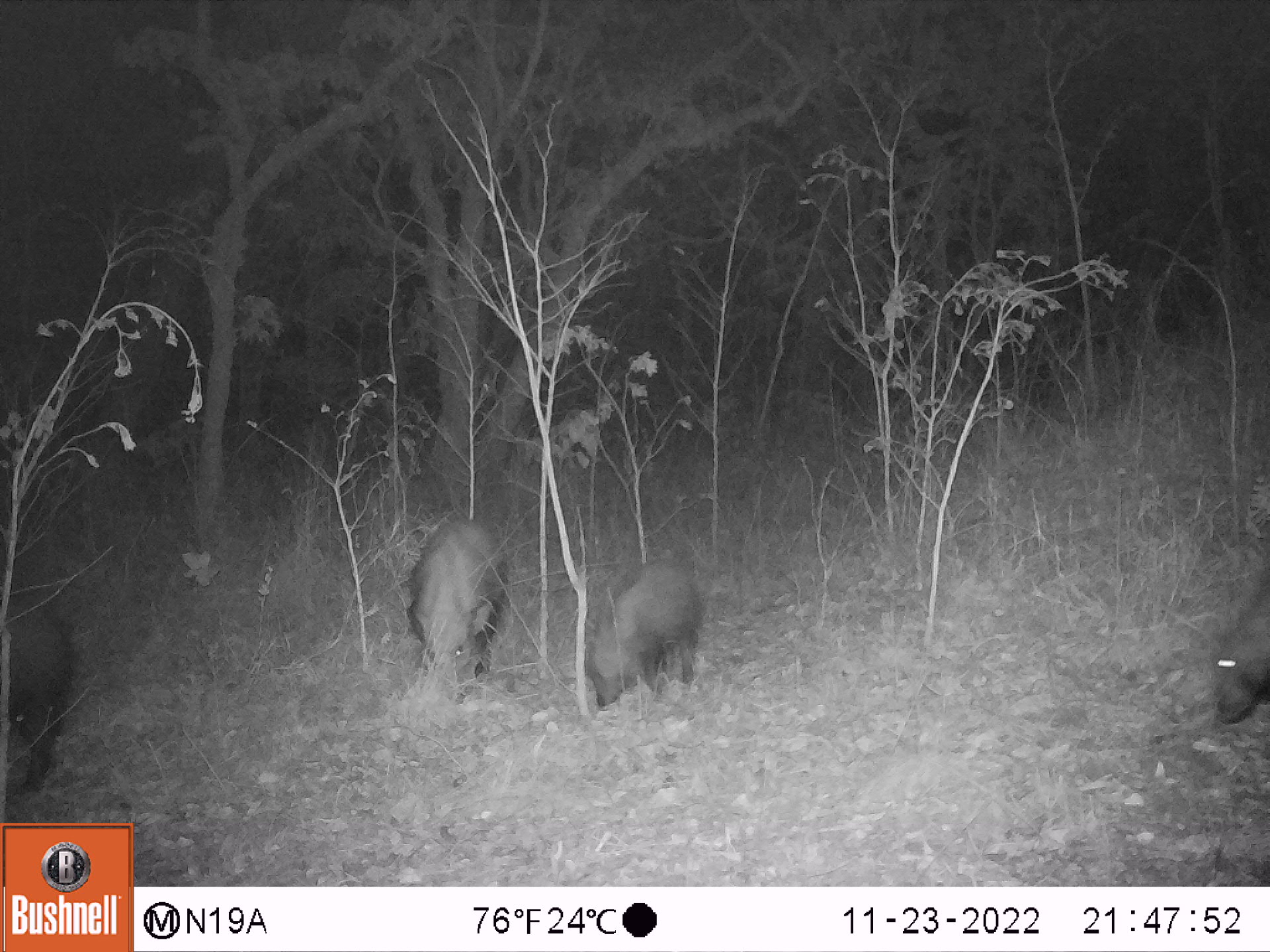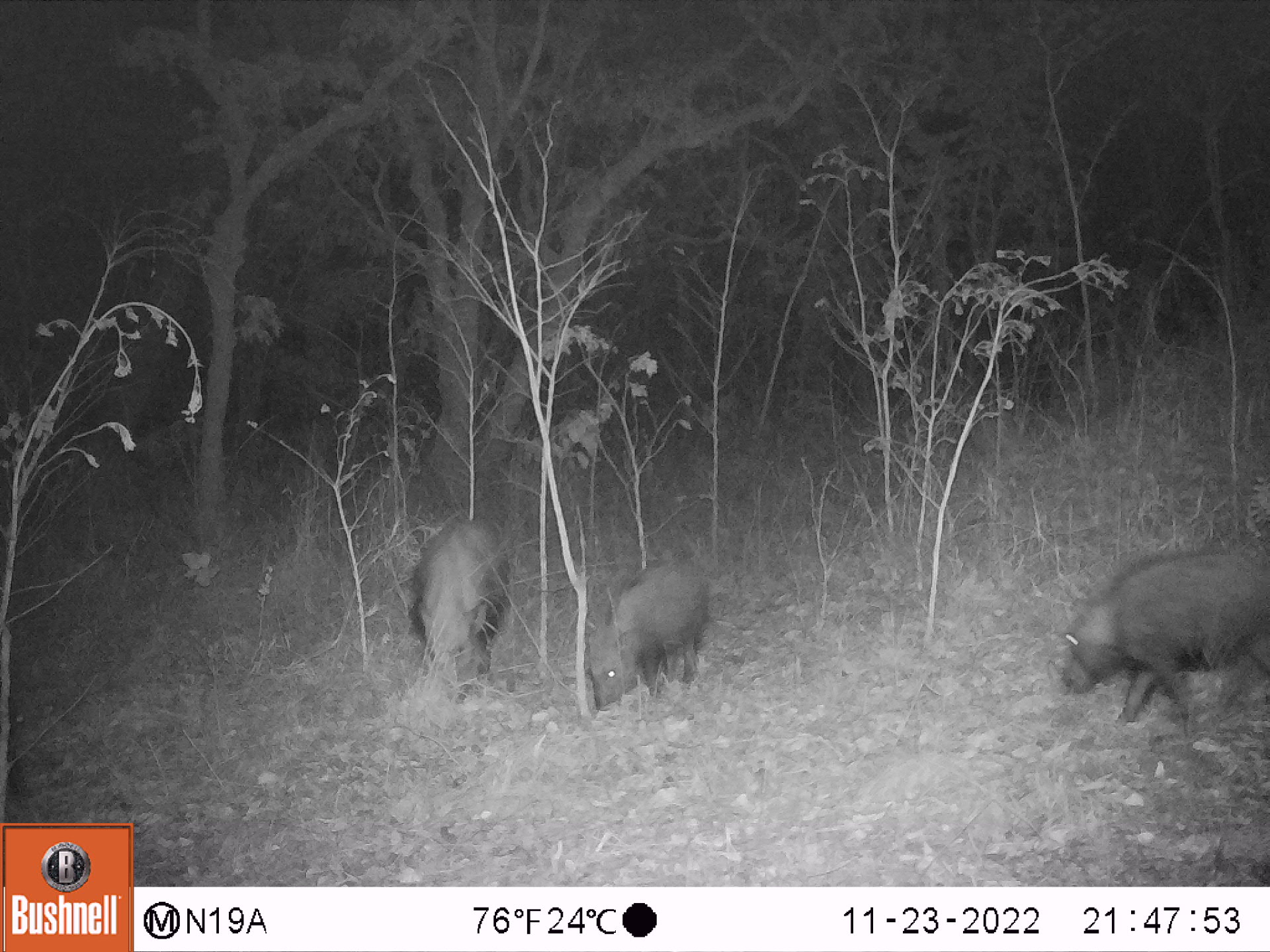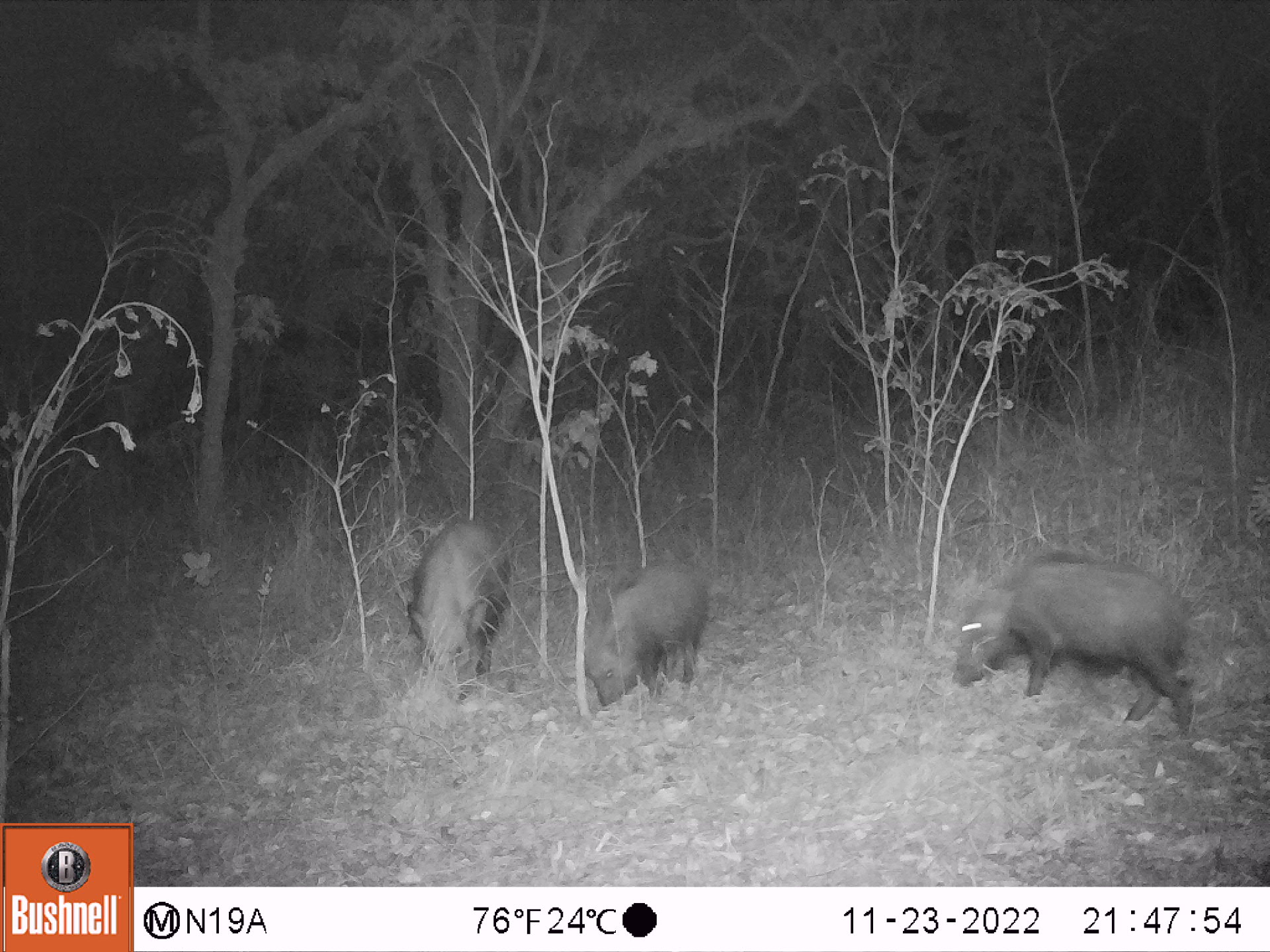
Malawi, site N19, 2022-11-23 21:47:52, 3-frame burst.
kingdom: Animalia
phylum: Chordata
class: Mammalia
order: Artiodactyla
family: Suidae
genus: Potamochoerus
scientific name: Potamochoerus larvatus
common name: bushpig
Bushpig (Potamochoerus larvatus), count 4.